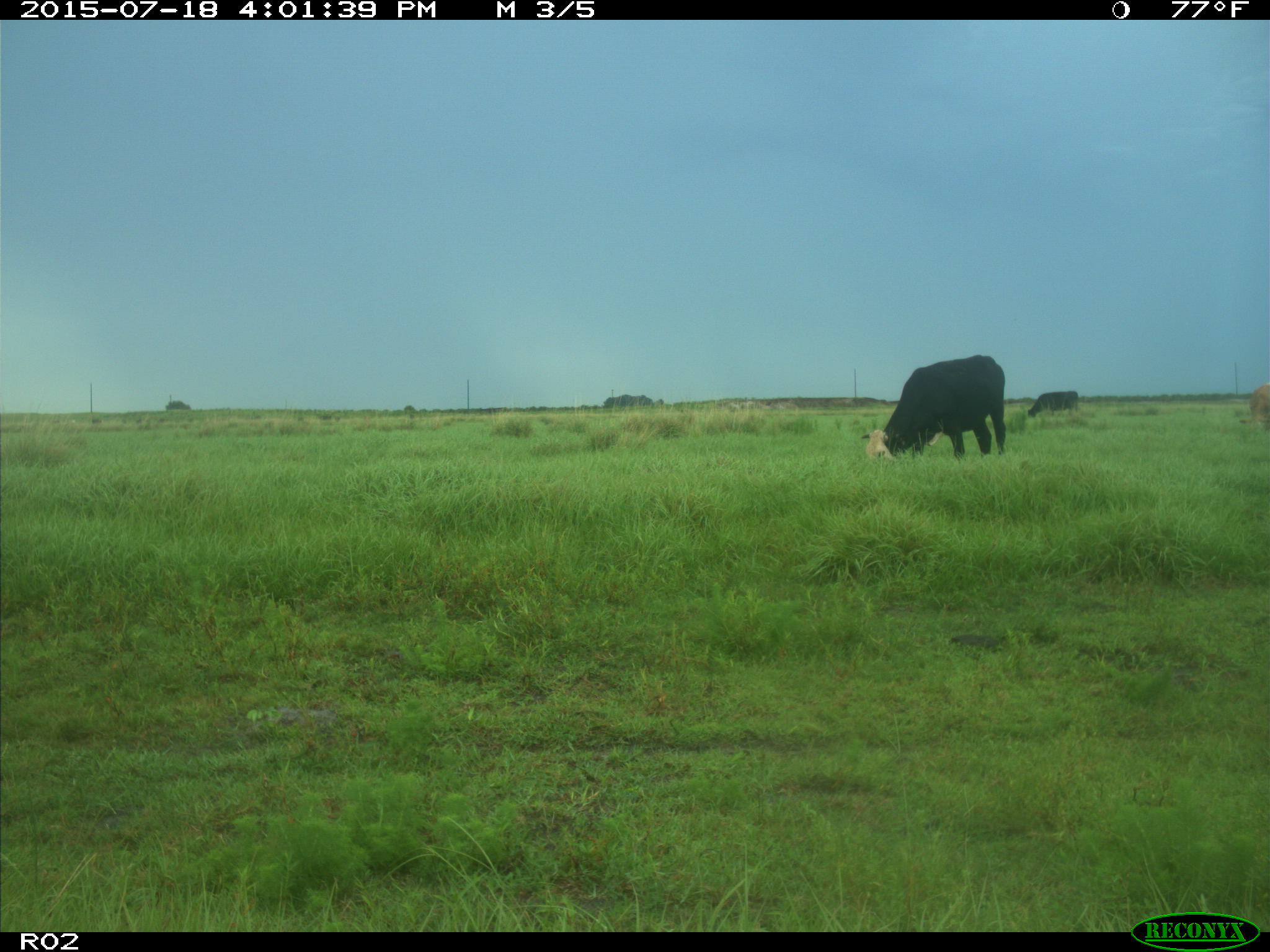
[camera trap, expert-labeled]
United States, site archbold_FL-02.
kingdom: Animalia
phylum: Chordata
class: Mammalia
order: Artiodactyla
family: Bovidae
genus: Bos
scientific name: Bos taurus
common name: domestic cow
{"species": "Bos taurus (domestic cow)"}